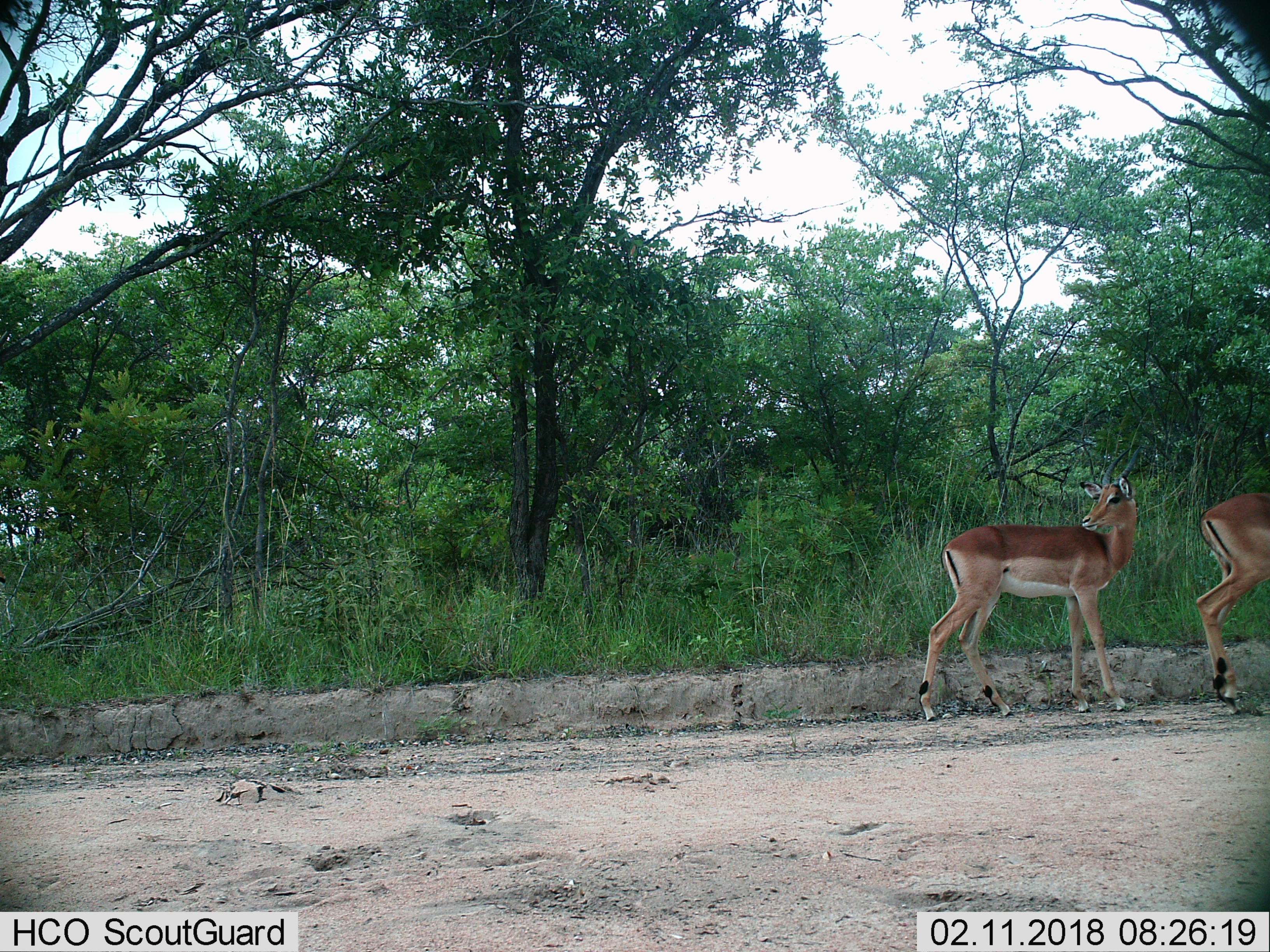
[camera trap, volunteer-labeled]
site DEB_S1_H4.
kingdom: Animalia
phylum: Chordata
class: Mammalia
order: Artiodactyla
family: Bovidae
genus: Aepyceros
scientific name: Aepyceros melampus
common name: impala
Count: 2.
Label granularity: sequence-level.